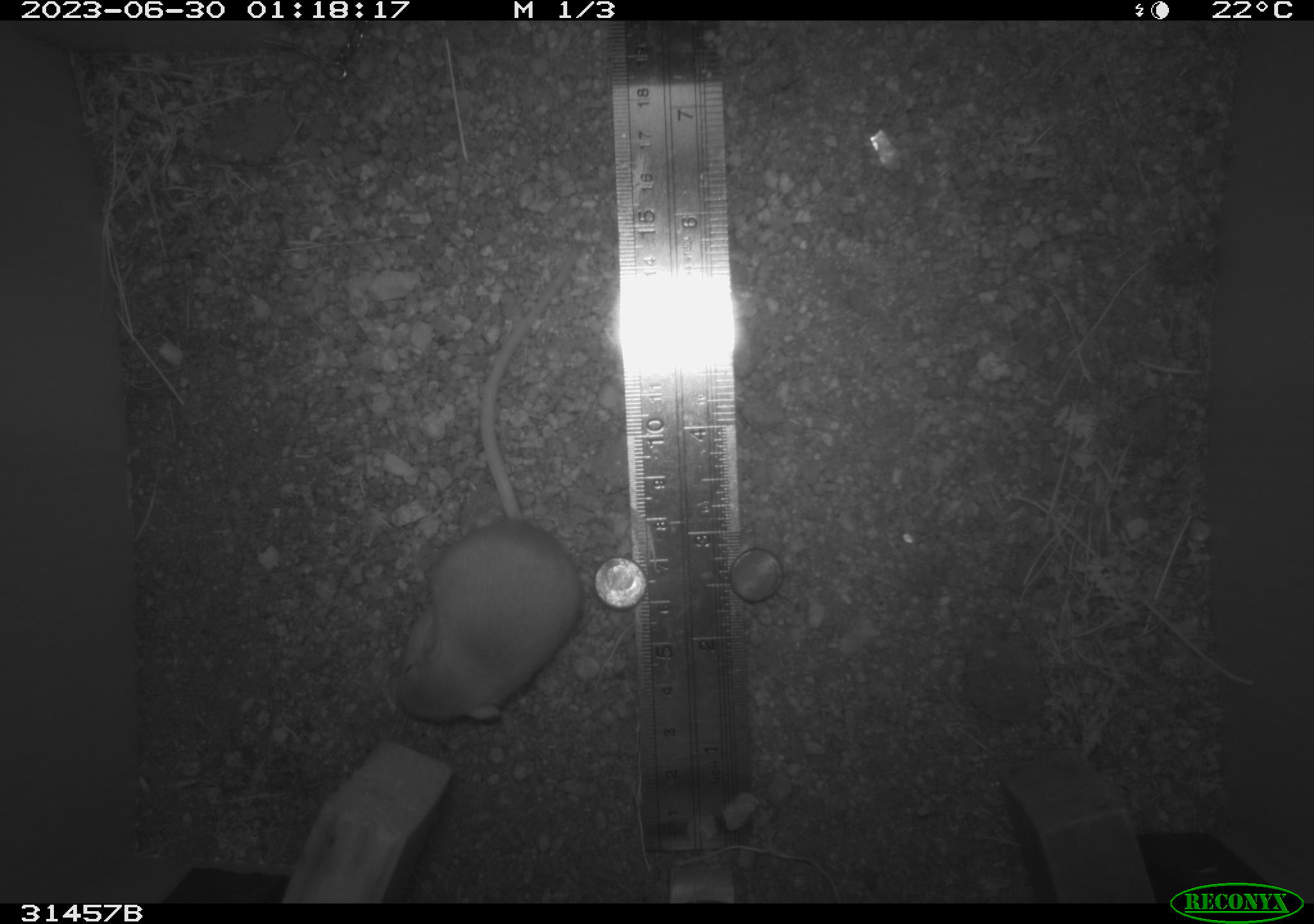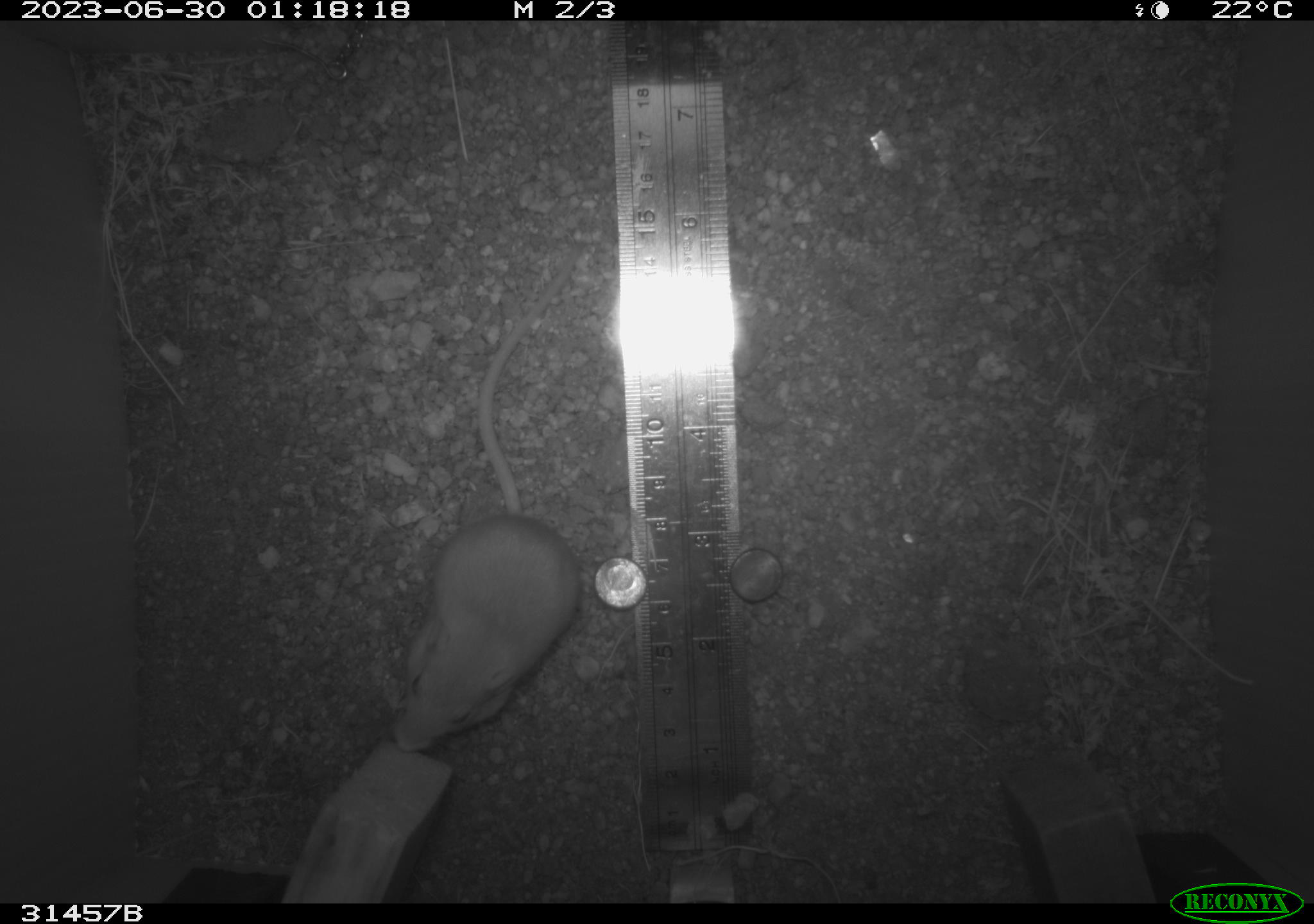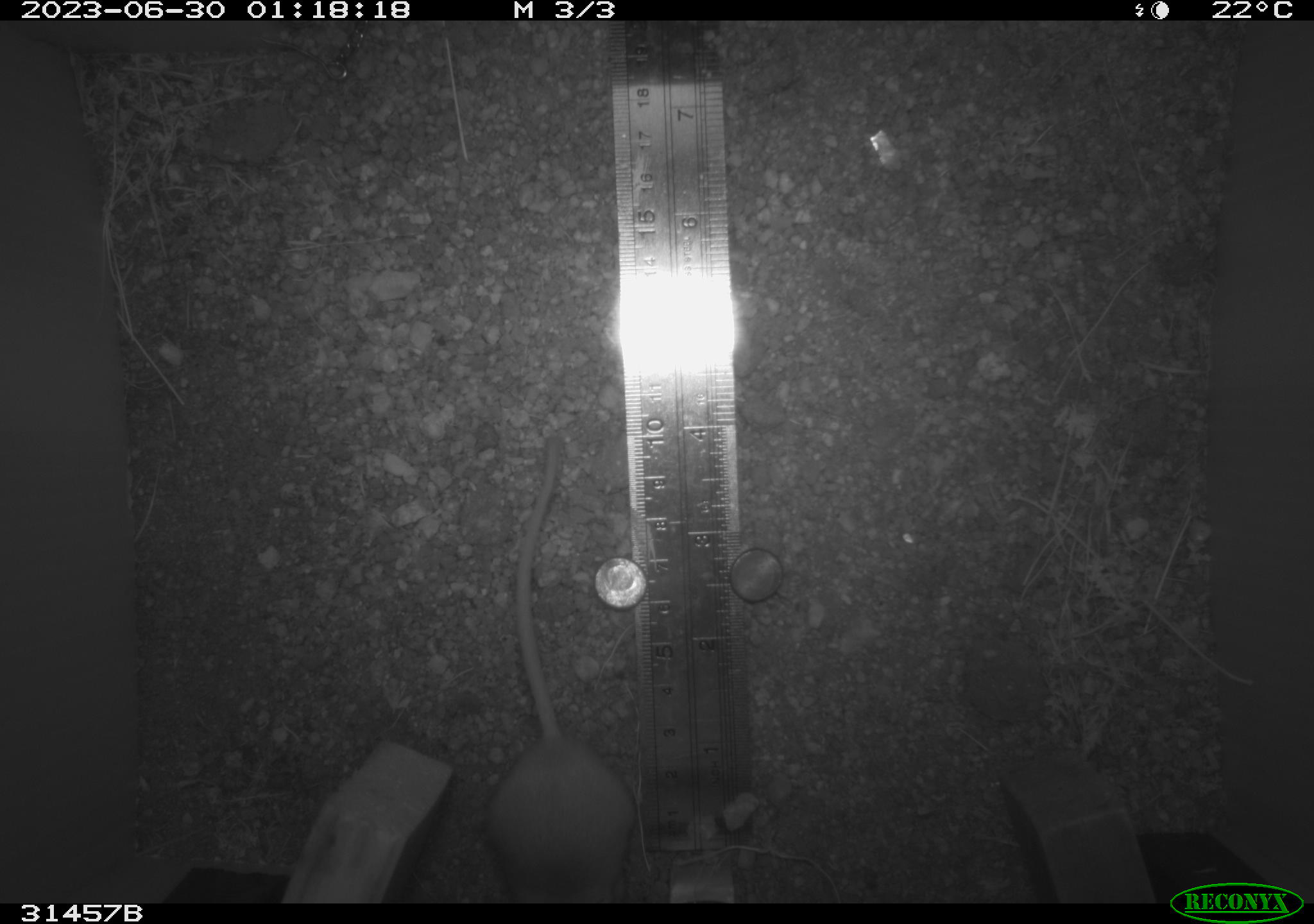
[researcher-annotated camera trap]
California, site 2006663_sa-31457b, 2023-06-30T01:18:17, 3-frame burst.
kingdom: Animalia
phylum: Chordata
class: Mammalia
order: Rodentia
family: Heteromyidae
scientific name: Heteromyidae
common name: kangaroo rats and pocket mice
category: heteromyidae family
Heteromyidae family (kangaroo rats and pocket mice) (Heteromyidae).